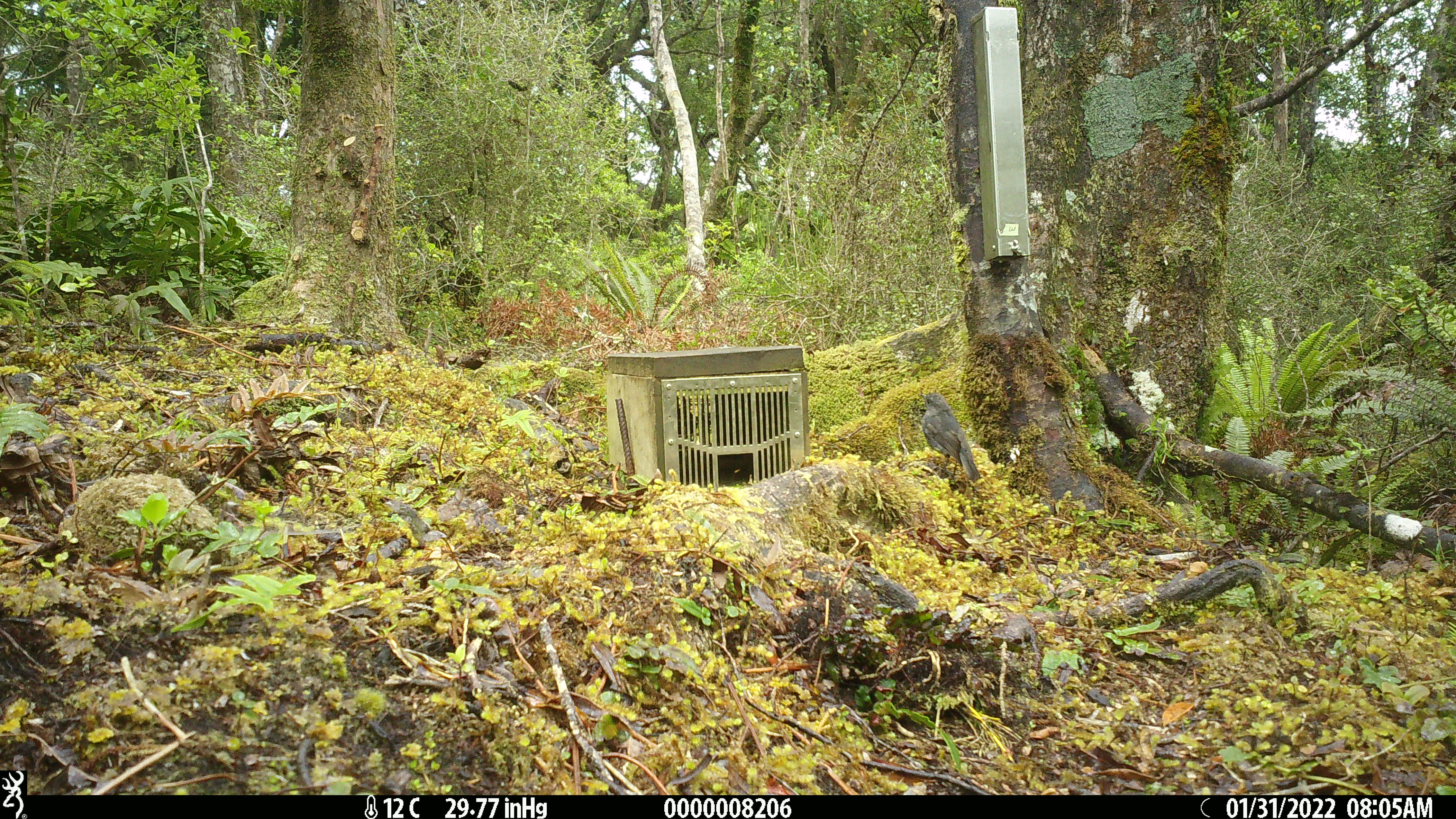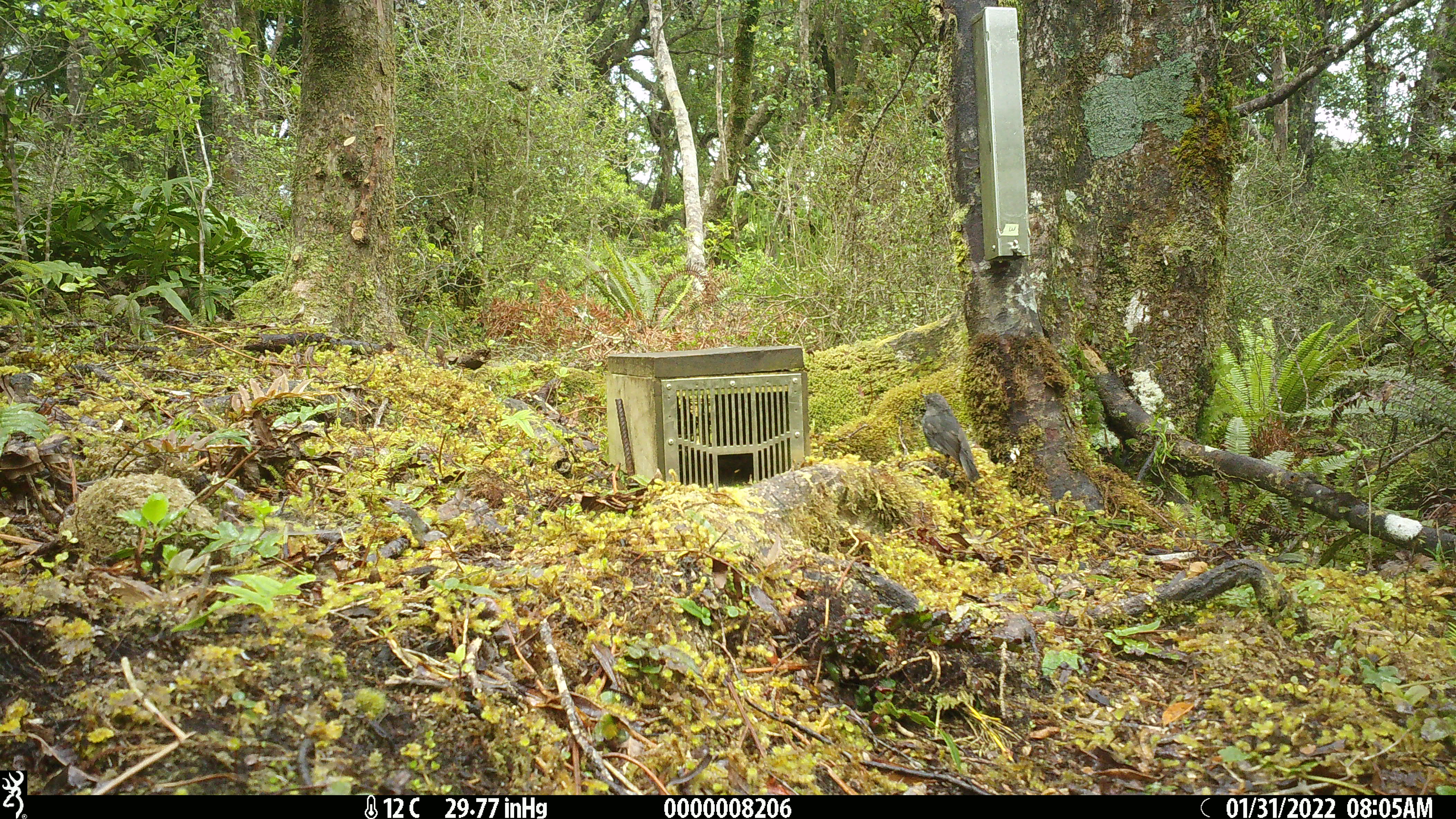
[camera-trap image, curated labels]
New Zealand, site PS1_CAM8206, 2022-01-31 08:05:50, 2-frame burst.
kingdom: Animalia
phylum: Chordata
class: Aves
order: Passeriformes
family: Petroicidae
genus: Petroica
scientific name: Petroica australis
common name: new zealand robin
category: robin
Robin (new zealand robin) (Petroica australis).